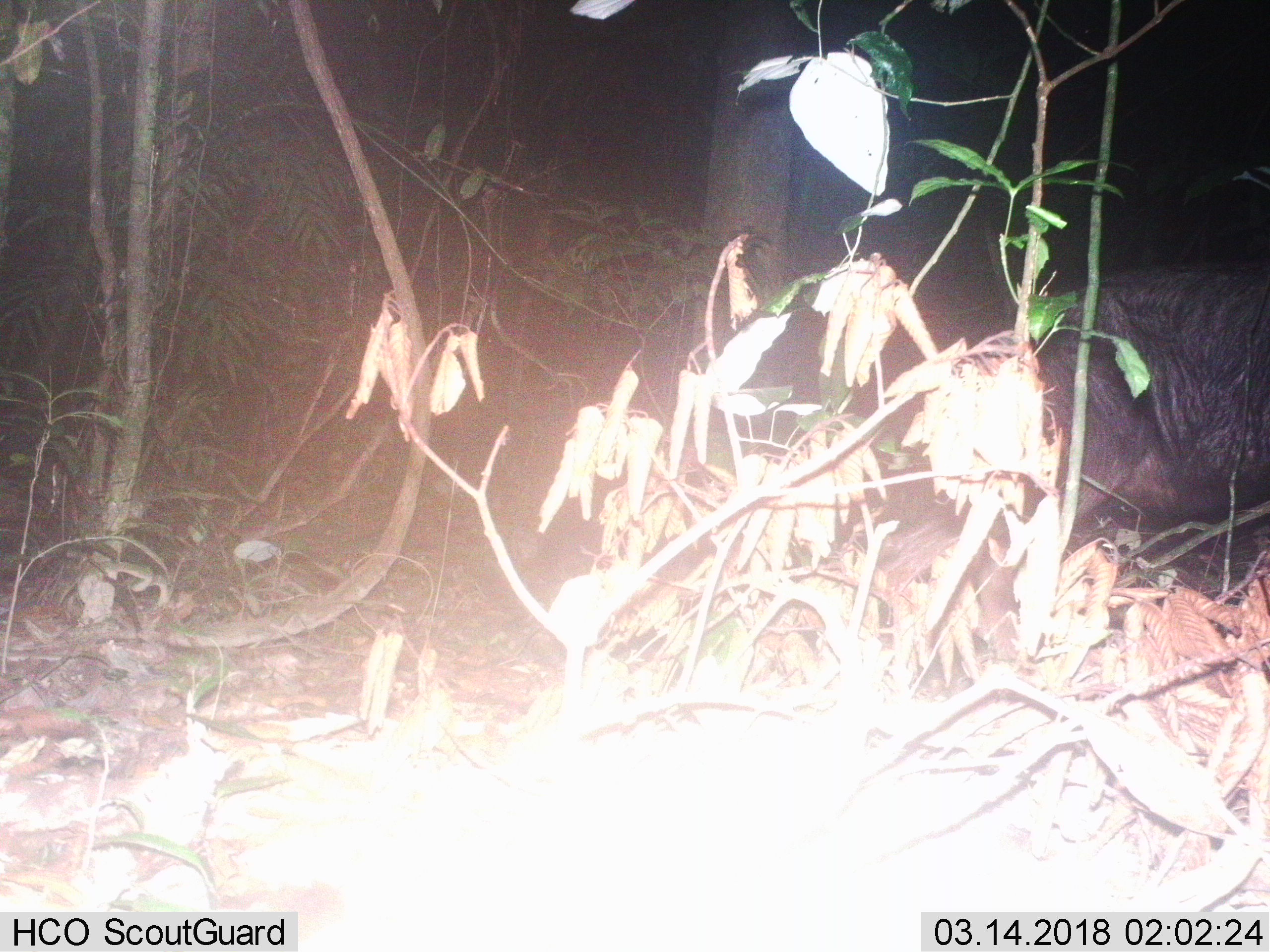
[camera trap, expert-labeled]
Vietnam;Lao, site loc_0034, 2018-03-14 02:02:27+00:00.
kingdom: Animalia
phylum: Chordata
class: Mammalia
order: Artiodactyla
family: Bovidae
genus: Capricornis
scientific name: Capricornis sumatraensis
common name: chinese serow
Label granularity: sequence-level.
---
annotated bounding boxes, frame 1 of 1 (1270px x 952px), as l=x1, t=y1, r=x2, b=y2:
chinese serow: l=886, t=253, r=1270, b=645